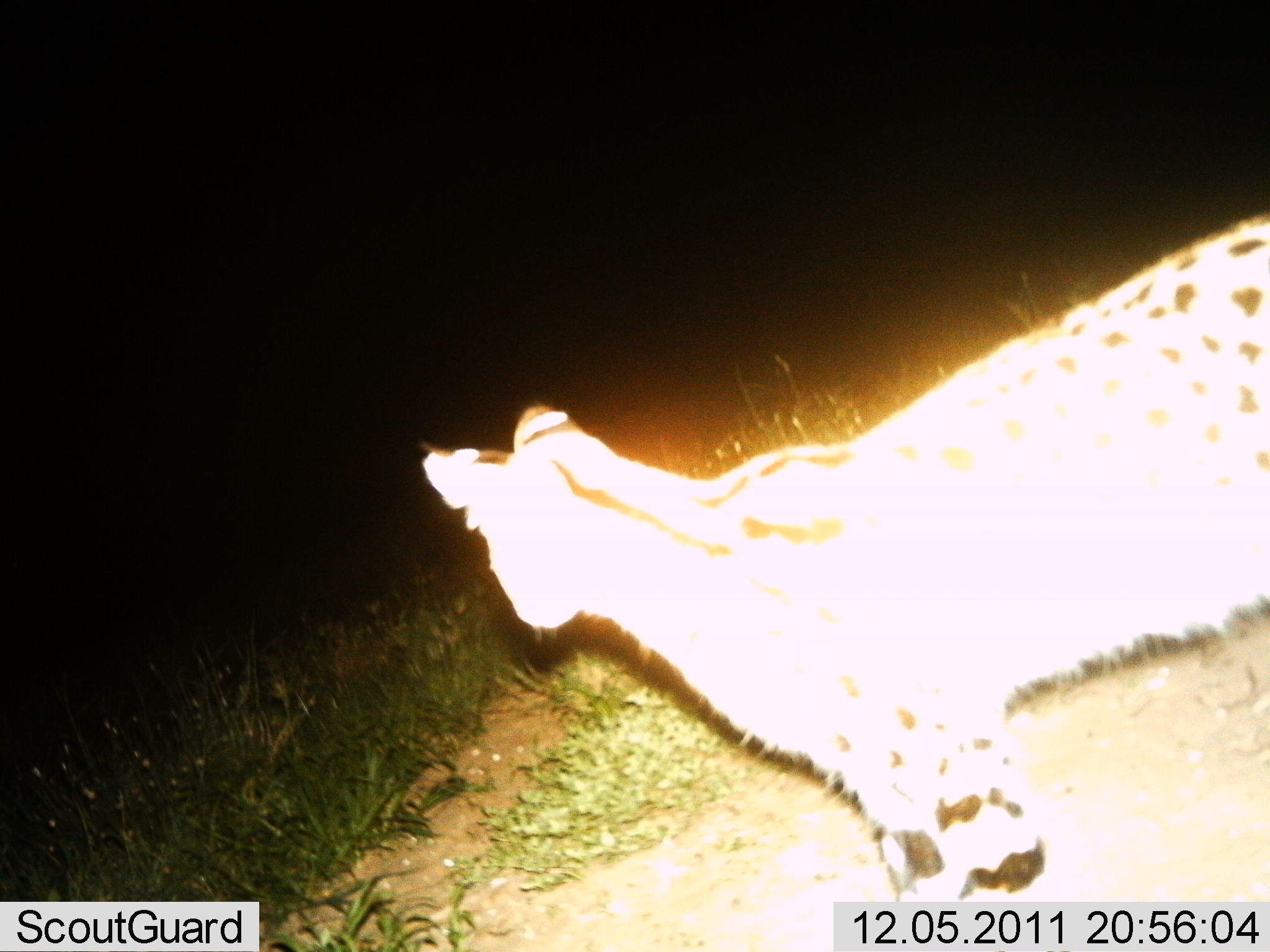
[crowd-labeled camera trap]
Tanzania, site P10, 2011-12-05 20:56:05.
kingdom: Animalia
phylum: Chordata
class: Mammalia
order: Carnivora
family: Felidae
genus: Leptailurus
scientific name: Leptailurus serval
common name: serval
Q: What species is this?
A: Serval (Leptailurus serval).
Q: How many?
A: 1.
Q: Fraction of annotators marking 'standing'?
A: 100%.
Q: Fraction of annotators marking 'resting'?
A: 0%.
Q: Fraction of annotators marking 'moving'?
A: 10%.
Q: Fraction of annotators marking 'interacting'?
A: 0%.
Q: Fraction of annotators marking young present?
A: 0%.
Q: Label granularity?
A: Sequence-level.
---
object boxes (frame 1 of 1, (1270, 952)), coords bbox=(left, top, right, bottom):
animal: bbox=(419, 216, 1269, 933)